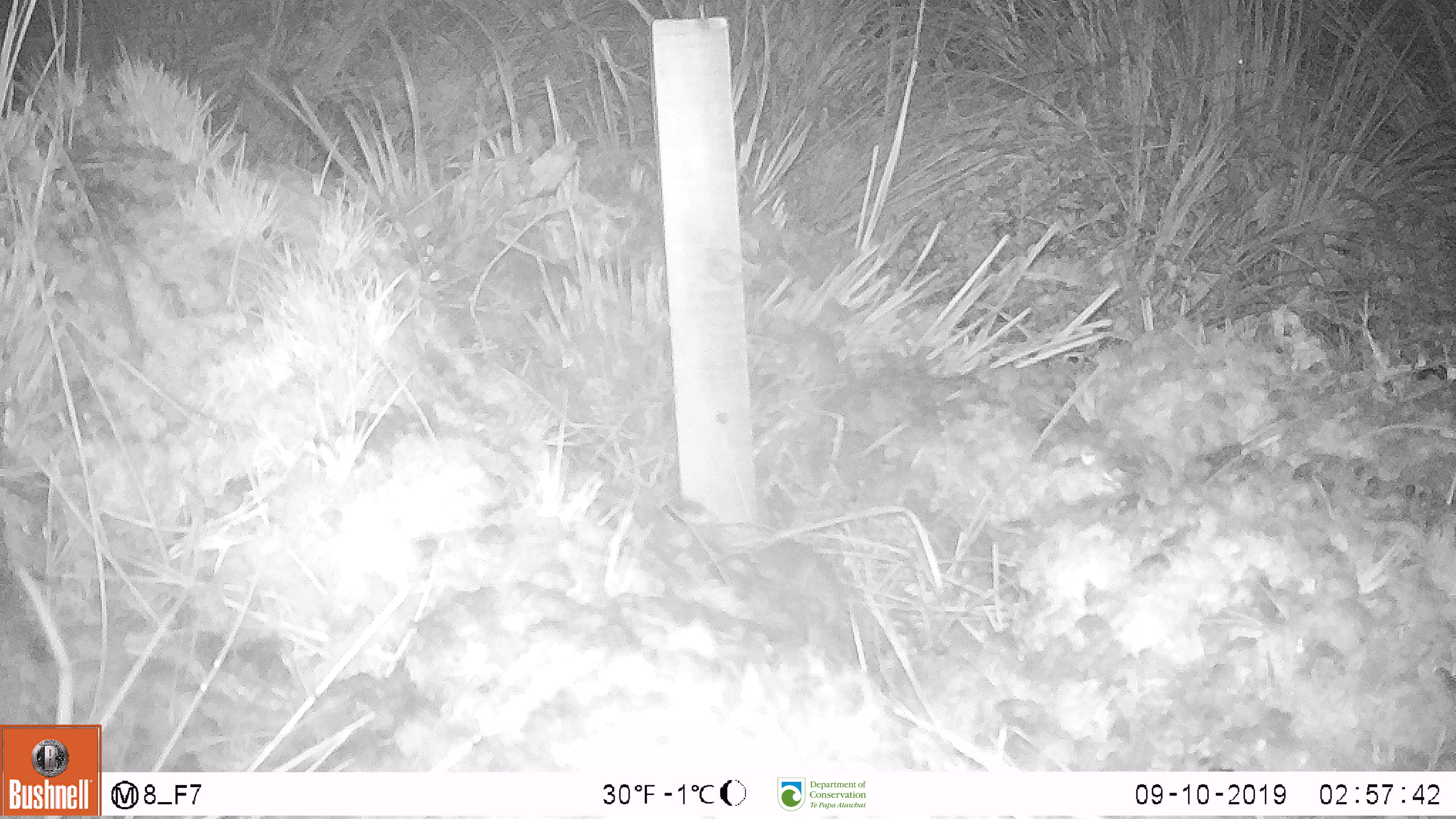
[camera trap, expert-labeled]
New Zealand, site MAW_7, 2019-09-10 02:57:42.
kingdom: Animalia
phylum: Chordata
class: Mammalia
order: Rodentia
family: Muridae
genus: Mus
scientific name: Mus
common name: mouse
Mouse (Mus).